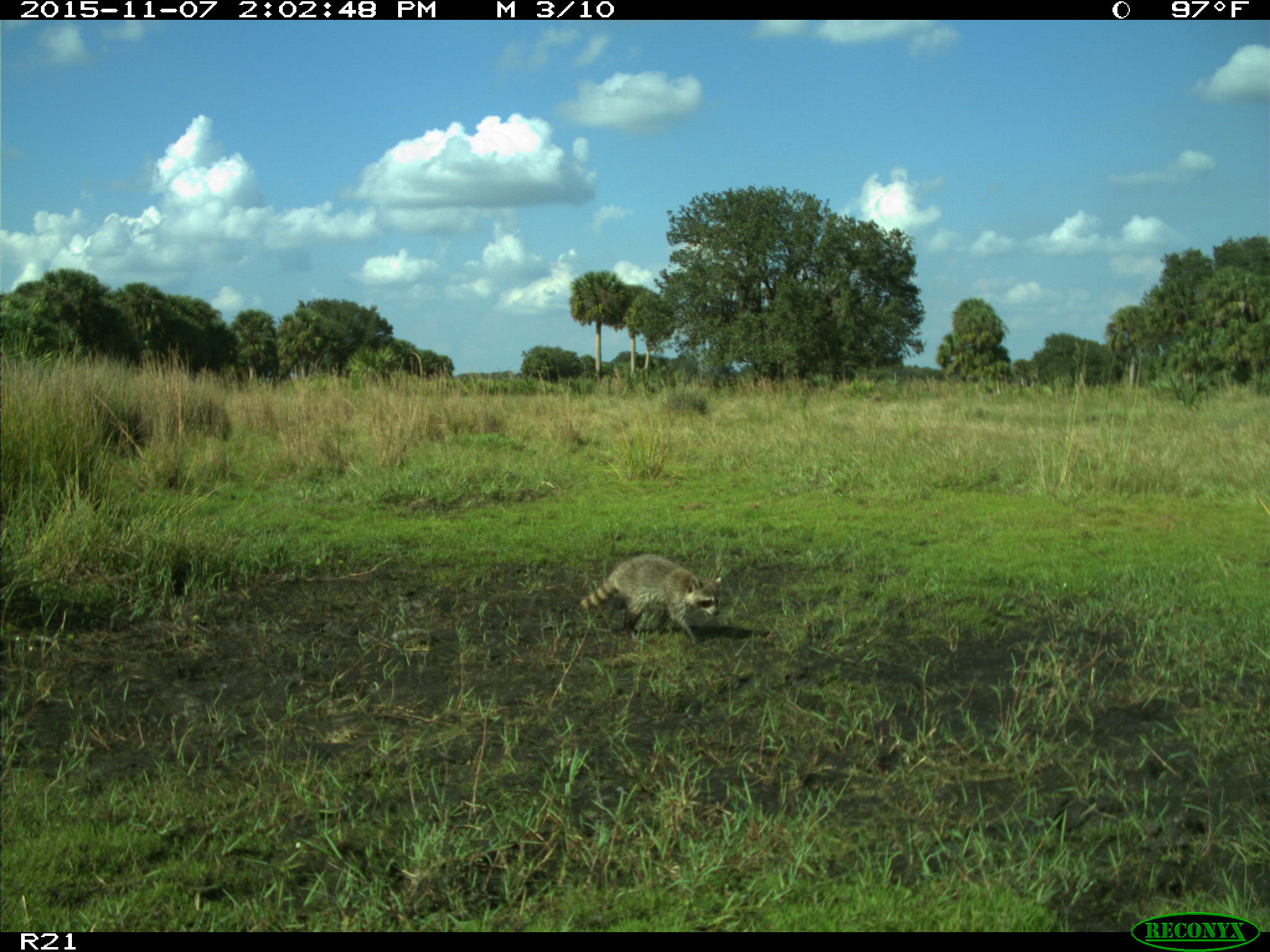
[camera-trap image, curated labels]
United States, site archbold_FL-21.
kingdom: Animalia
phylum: Chordata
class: Mammalia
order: Carnivora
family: Procyonidae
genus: Procyon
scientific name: Procyon lotor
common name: common raccoon